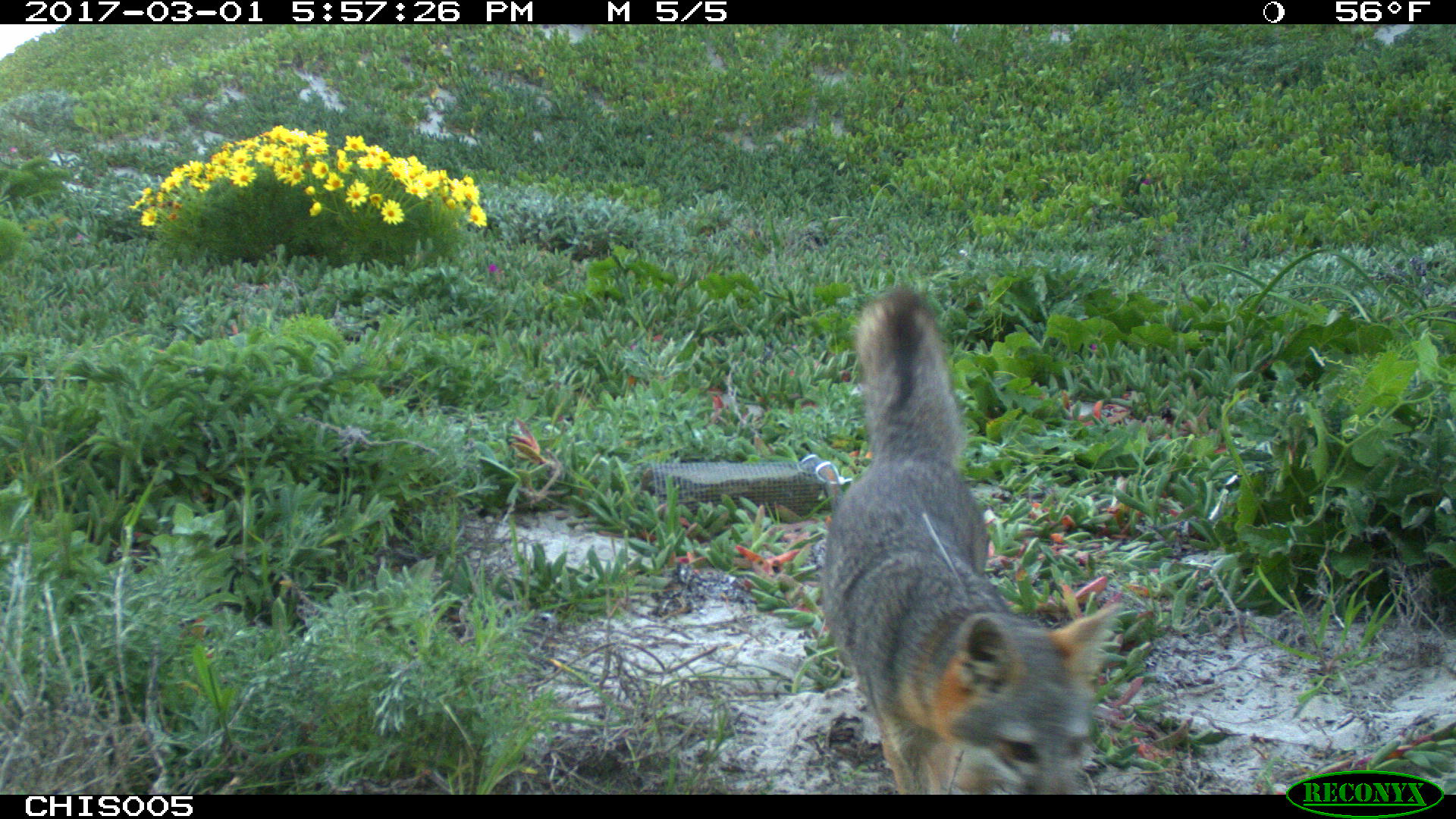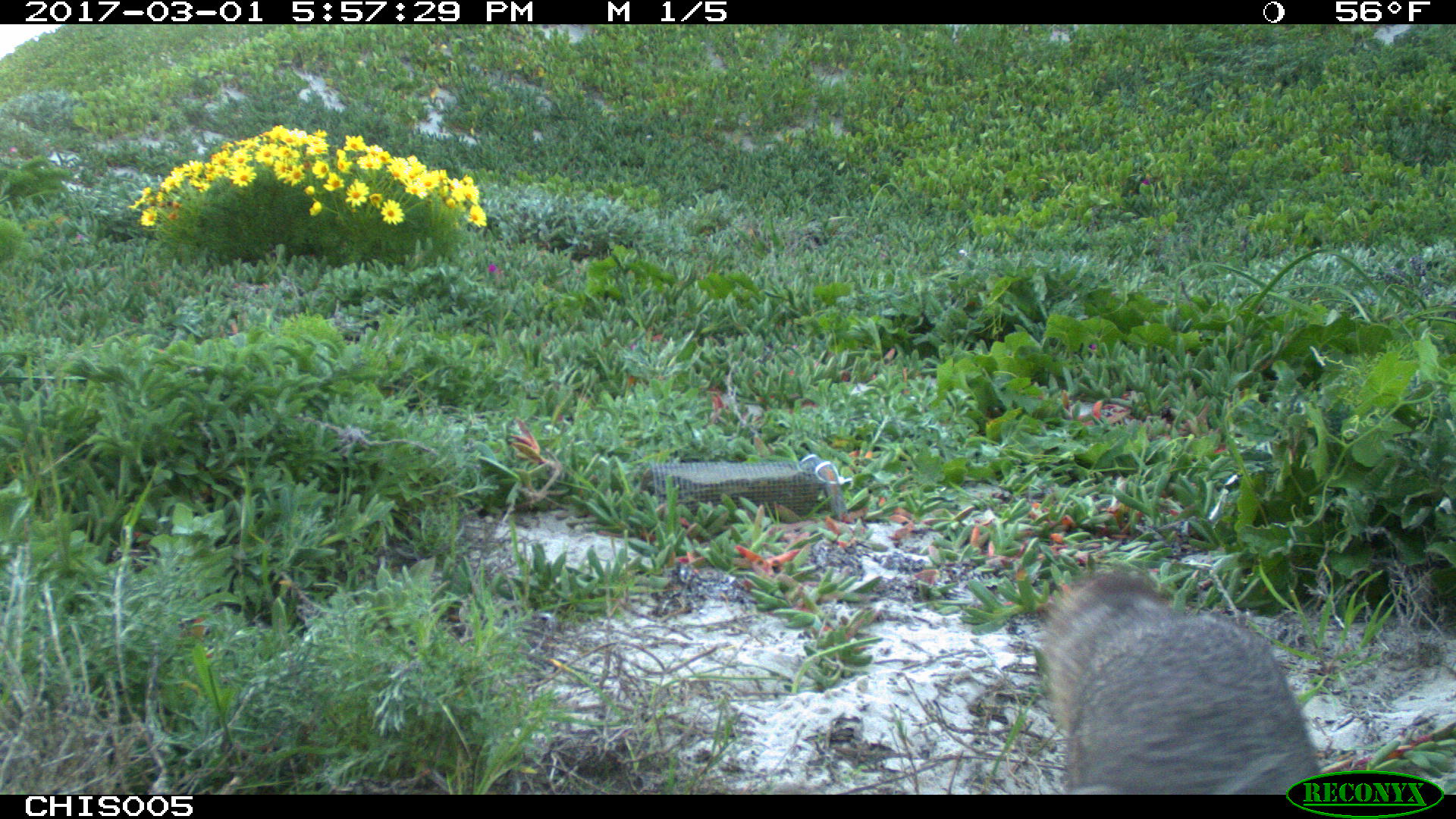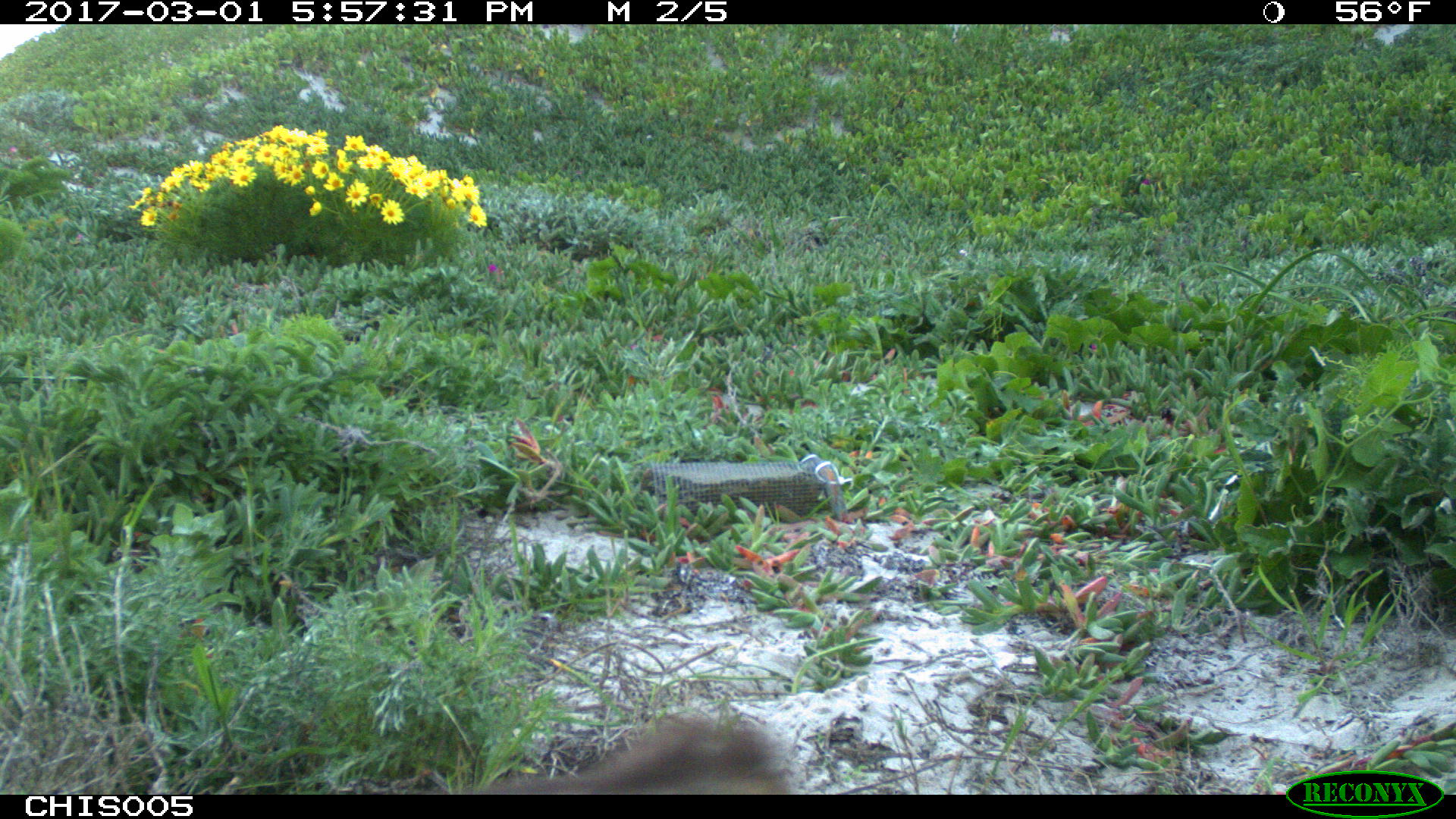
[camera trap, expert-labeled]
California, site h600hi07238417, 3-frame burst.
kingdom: Animalia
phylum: Chordata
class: Mammalia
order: Carnivora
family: Canidae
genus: Urocyon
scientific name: Urocyon littoralis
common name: island fox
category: fox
Fox (island fox) (Urocyon littoralis).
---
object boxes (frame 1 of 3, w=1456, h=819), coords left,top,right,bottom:
fox: 820,284,1126,795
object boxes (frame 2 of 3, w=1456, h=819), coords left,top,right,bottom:
fox: 1046,570,1322,792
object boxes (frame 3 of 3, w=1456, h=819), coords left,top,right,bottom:
fox: 391,720,786,795